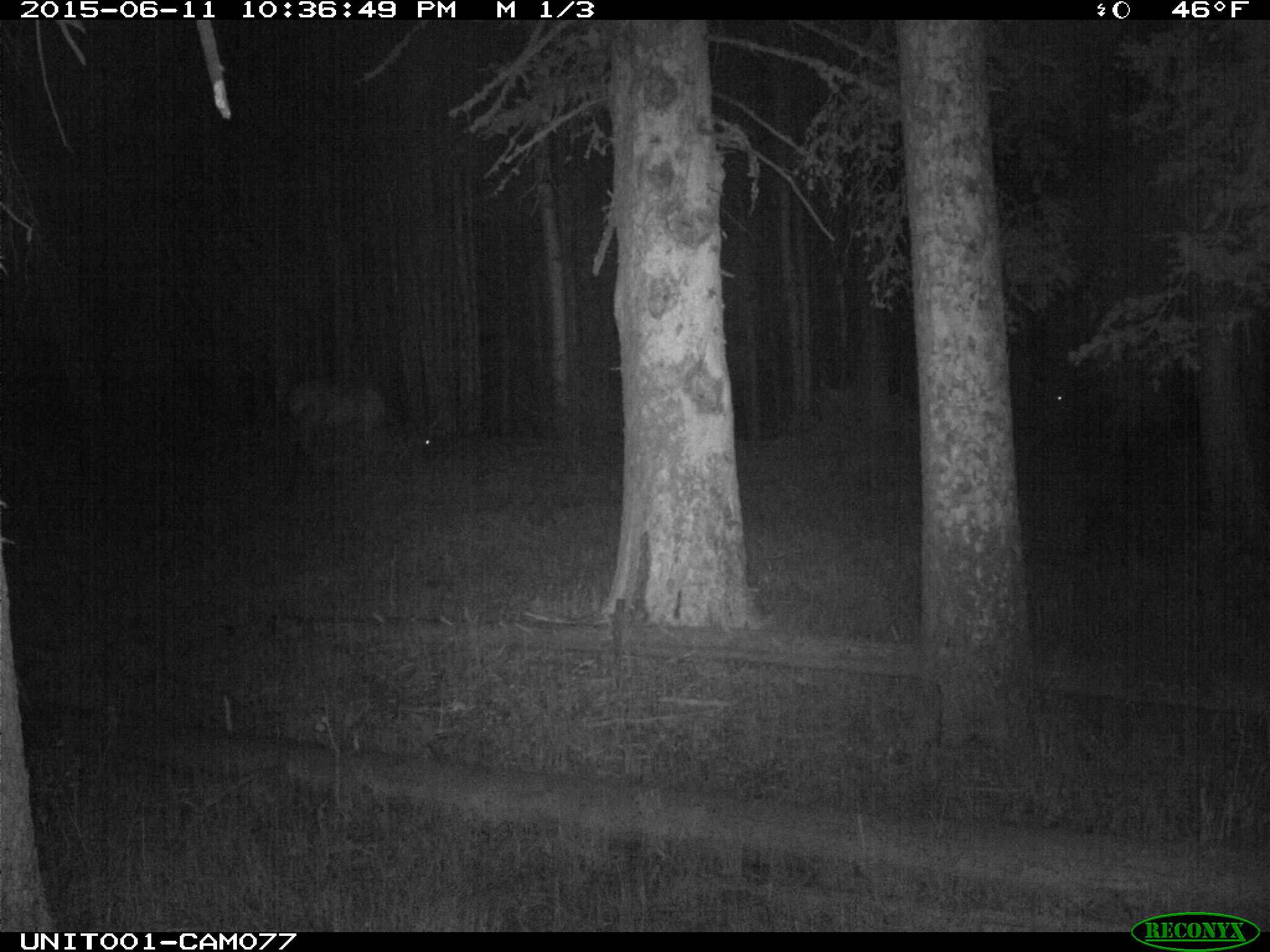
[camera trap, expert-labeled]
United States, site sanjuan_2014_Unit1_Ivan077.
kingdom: Animalia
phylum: Chordata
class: Mammalia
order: Artiodactyla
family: Cervidae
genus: Cervus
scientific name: Cervus elaphus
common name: red deer